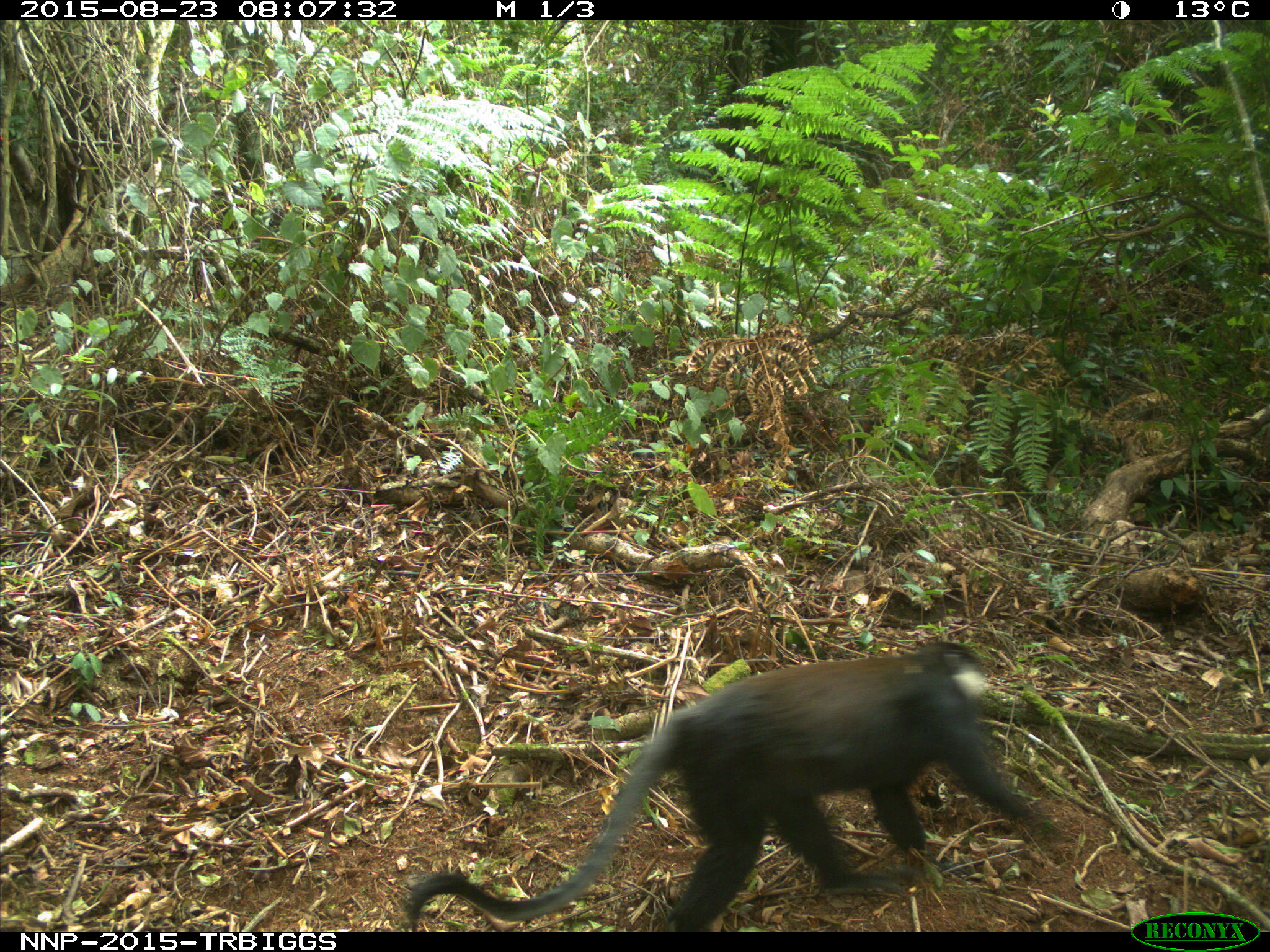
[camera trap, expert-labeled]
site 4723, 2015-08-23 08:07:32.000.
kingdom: Animalia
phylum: Chordata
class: Mammalia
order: Primates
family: Cercopithecidae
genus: Allochrocebus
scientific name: Allochrocebus lhoesti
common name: l'hoest's monkey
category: cercopithecus lhoesti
Cercopithecus lhoesti (l'hoest's monkey) (Allochrocebus lhoesti), count 1.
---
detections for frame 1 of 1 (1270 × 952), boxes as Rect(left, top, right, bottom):
cercopithecus lhoesti: Rect(404, 640, 1052, 932)